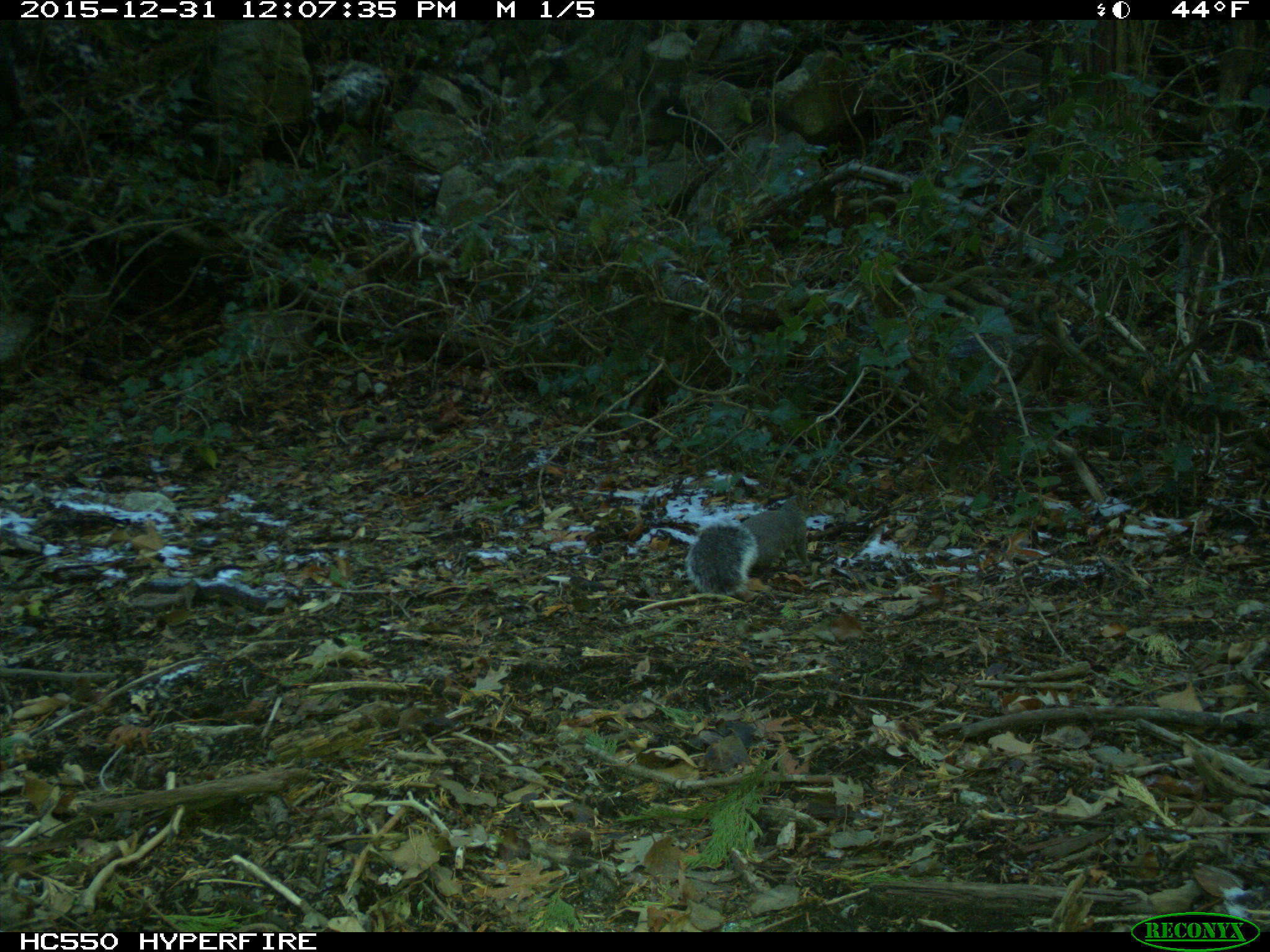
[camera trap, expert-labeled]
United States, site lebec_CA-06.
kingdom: Animalia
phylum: Chordata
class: Mammalia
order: Rodentia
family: Sciuridae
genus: Sciurus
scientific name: Sciurus carolinensis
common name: eastern gray squirrel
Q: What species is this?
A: Sciurus carolinensis (eastern gray squirrel).